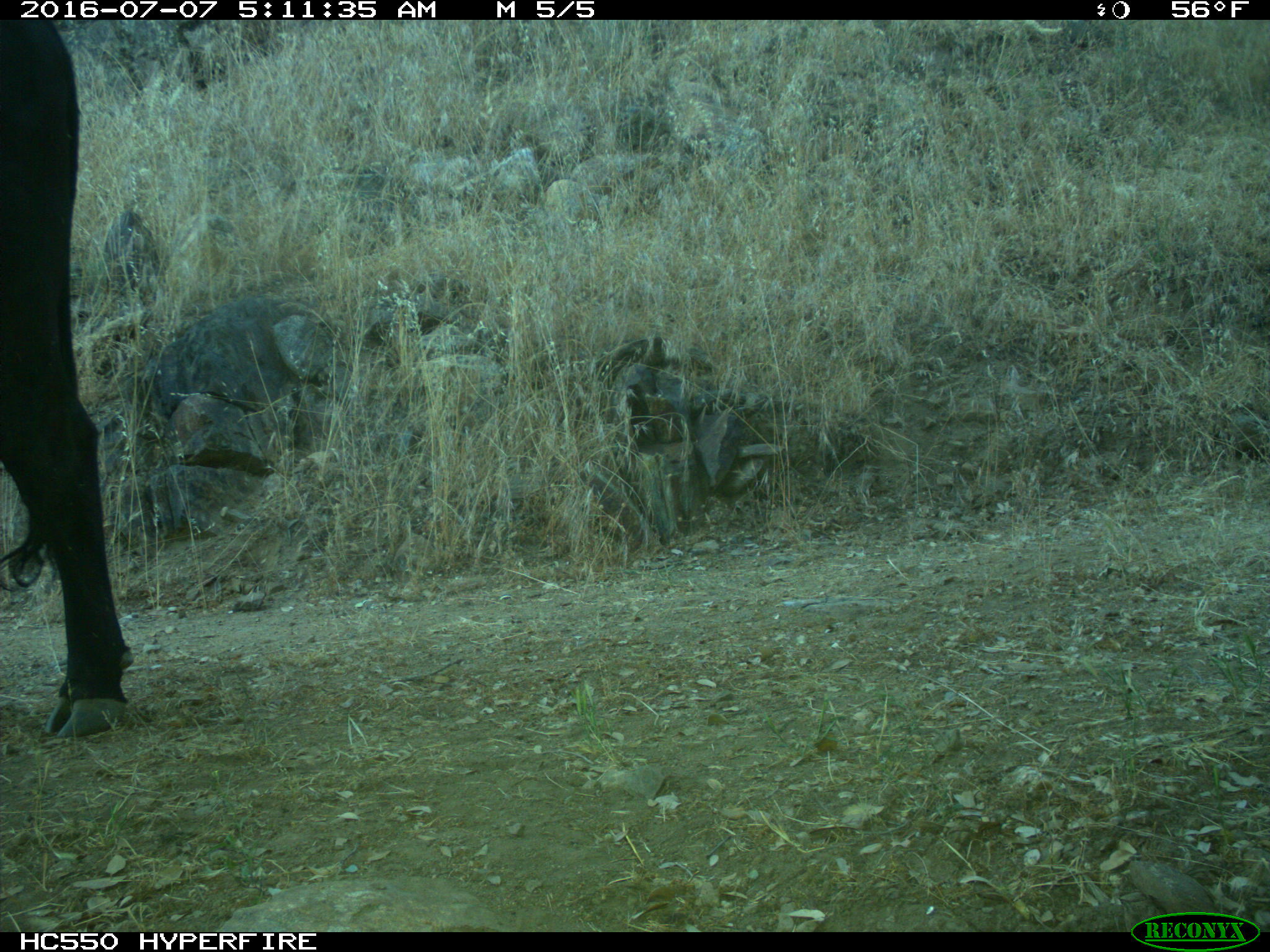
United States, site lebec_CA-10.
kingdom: Animalia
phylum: Chordata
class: Mammalia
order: Artiodactyla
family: Bovidae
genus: Bos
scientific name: Bos taurus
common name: domestic cow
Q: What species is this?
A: Bos taurus (domestic cow).